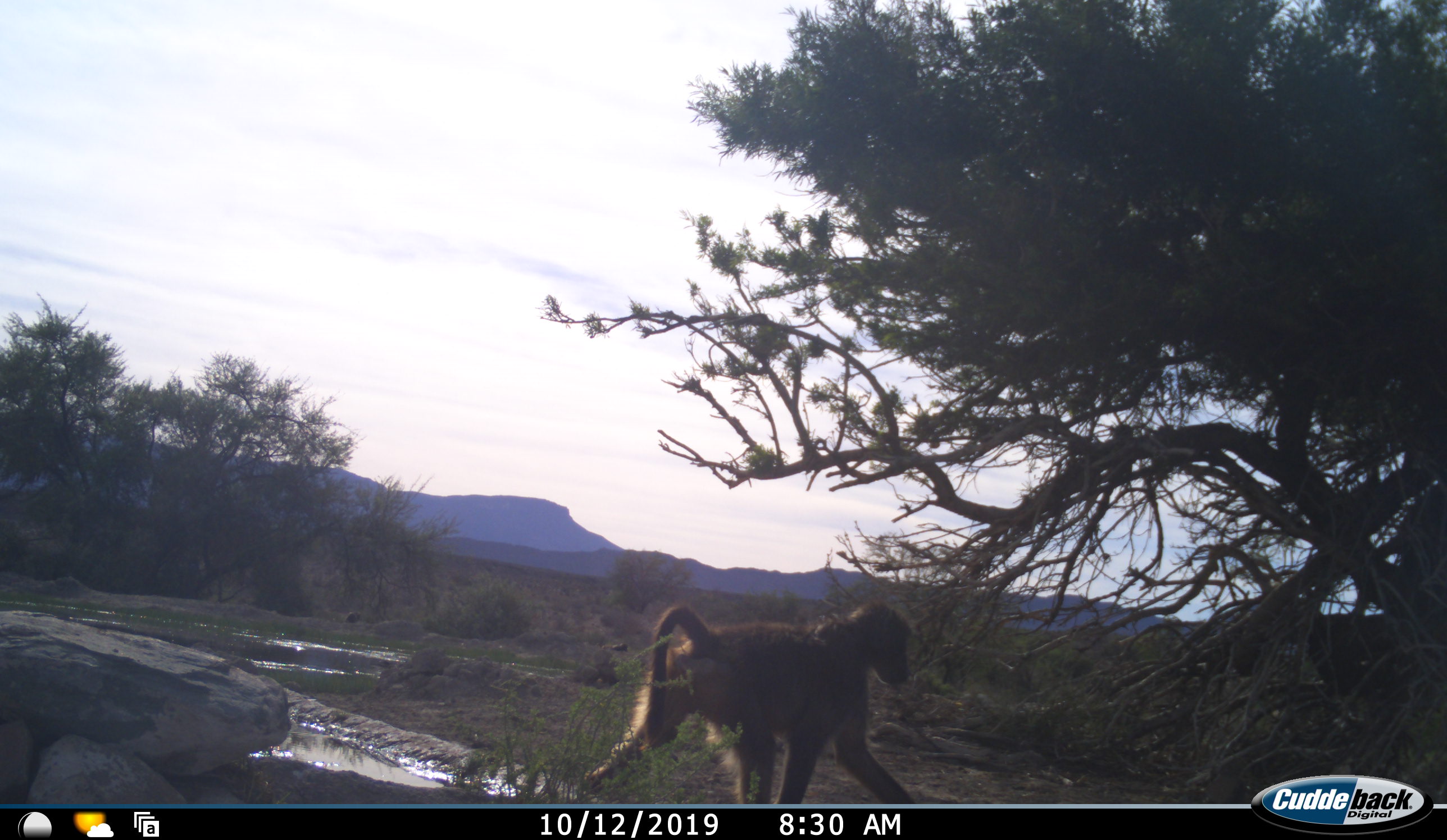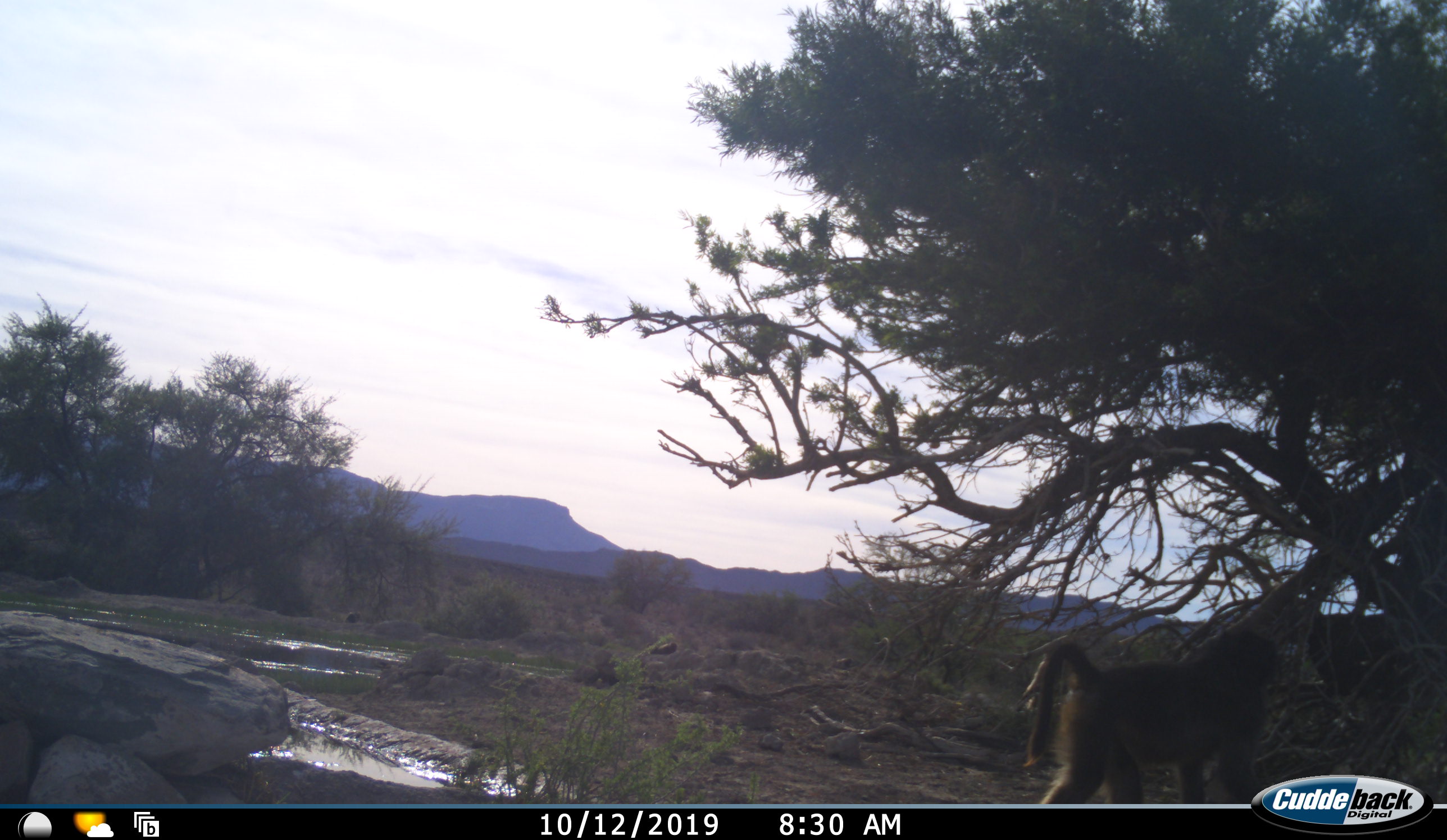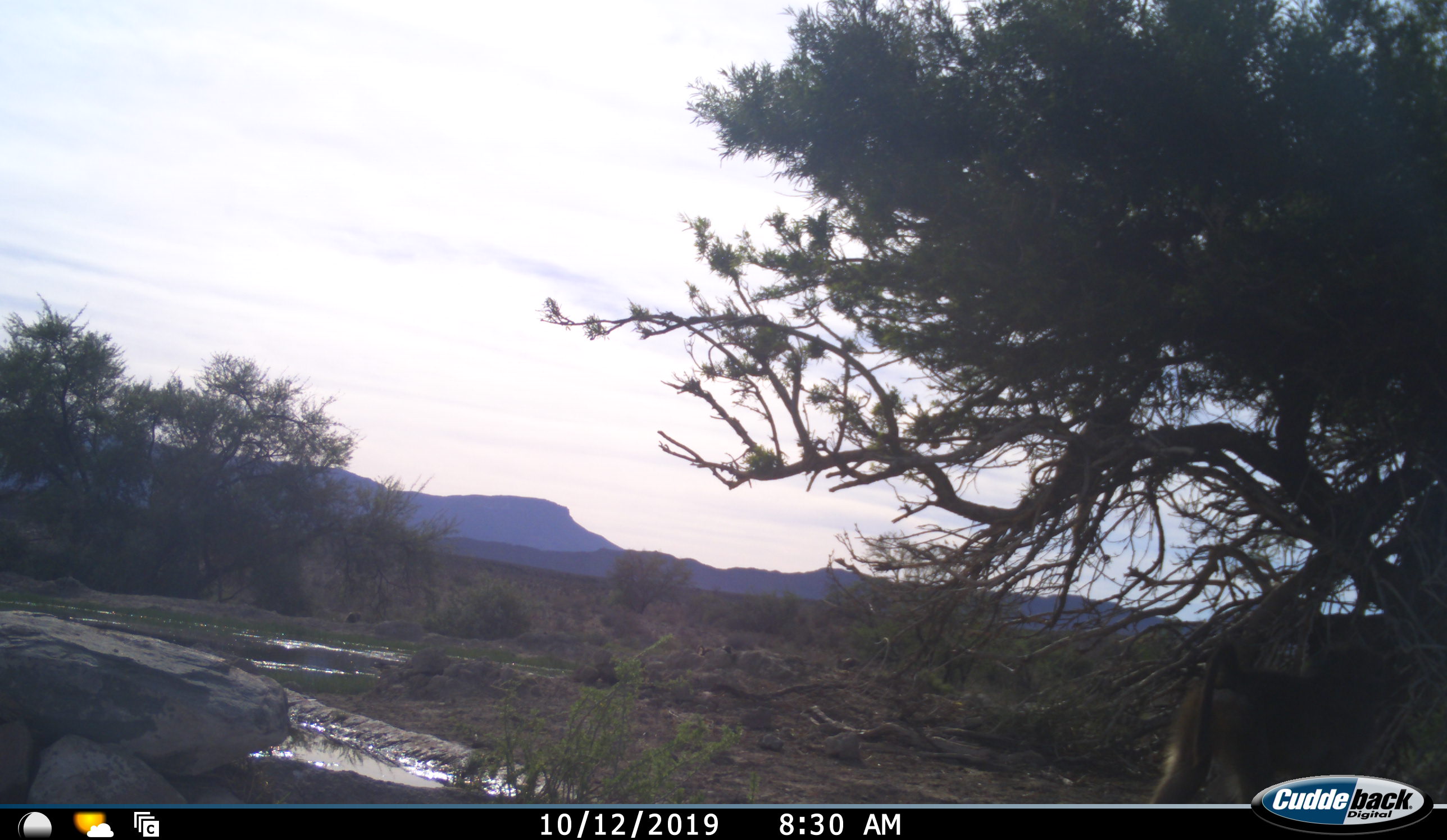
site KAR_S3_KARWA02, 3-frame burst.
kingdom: Animalia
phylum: Chordata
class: Mammalia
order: Primates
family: Cercopithecidae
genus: Papio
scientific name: Papio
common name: baboon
Baboon (Papio), count 1. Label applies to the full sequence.